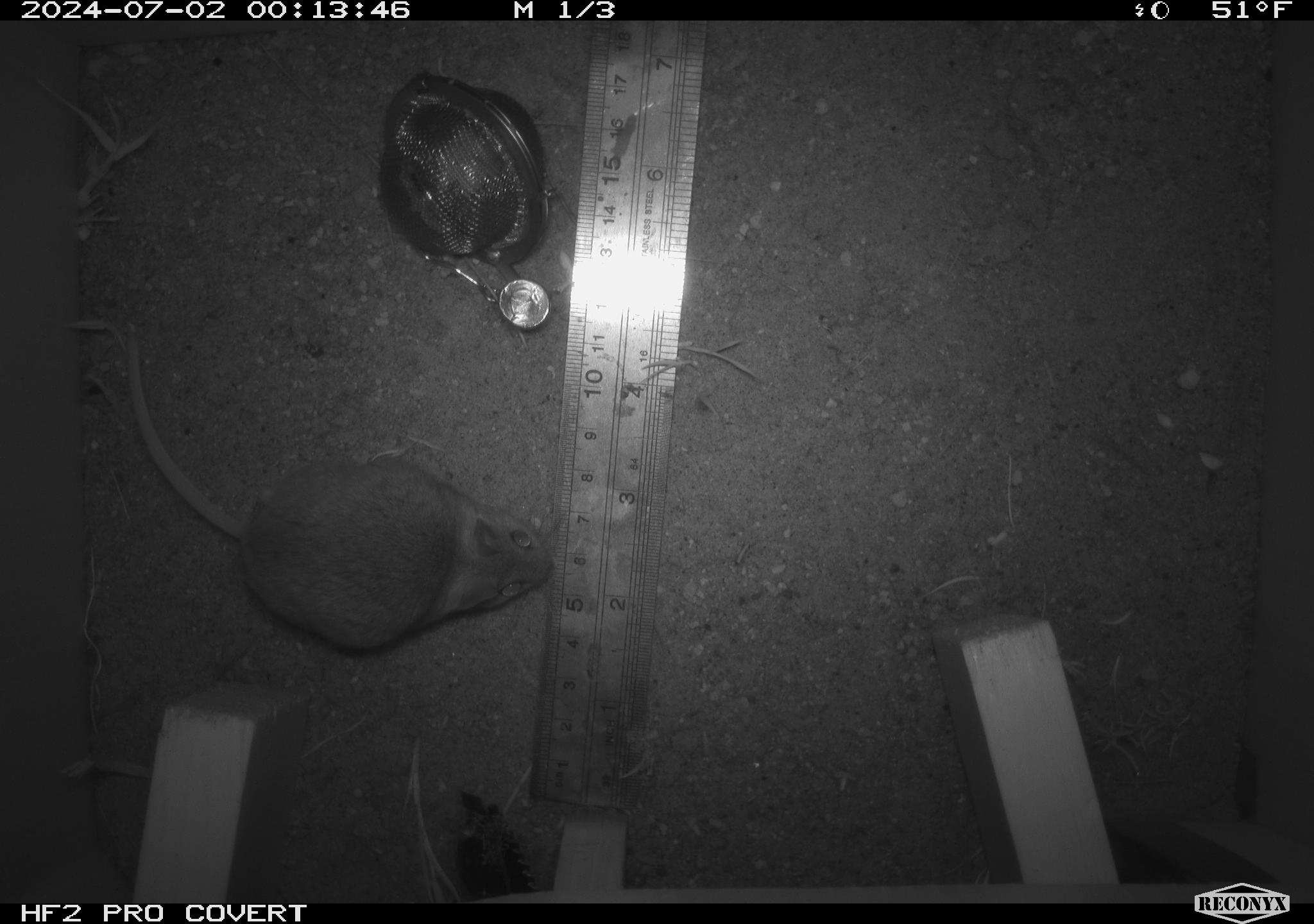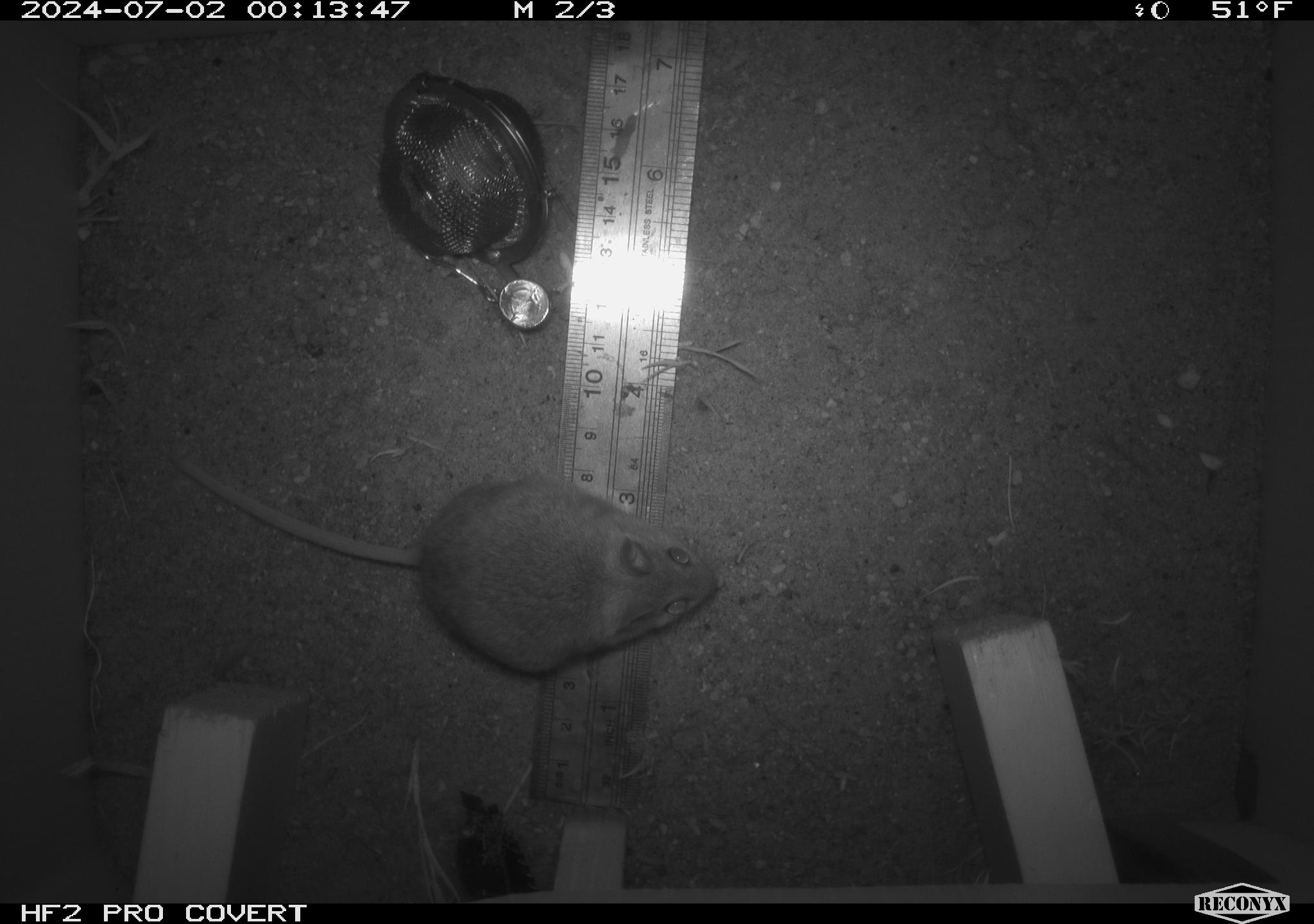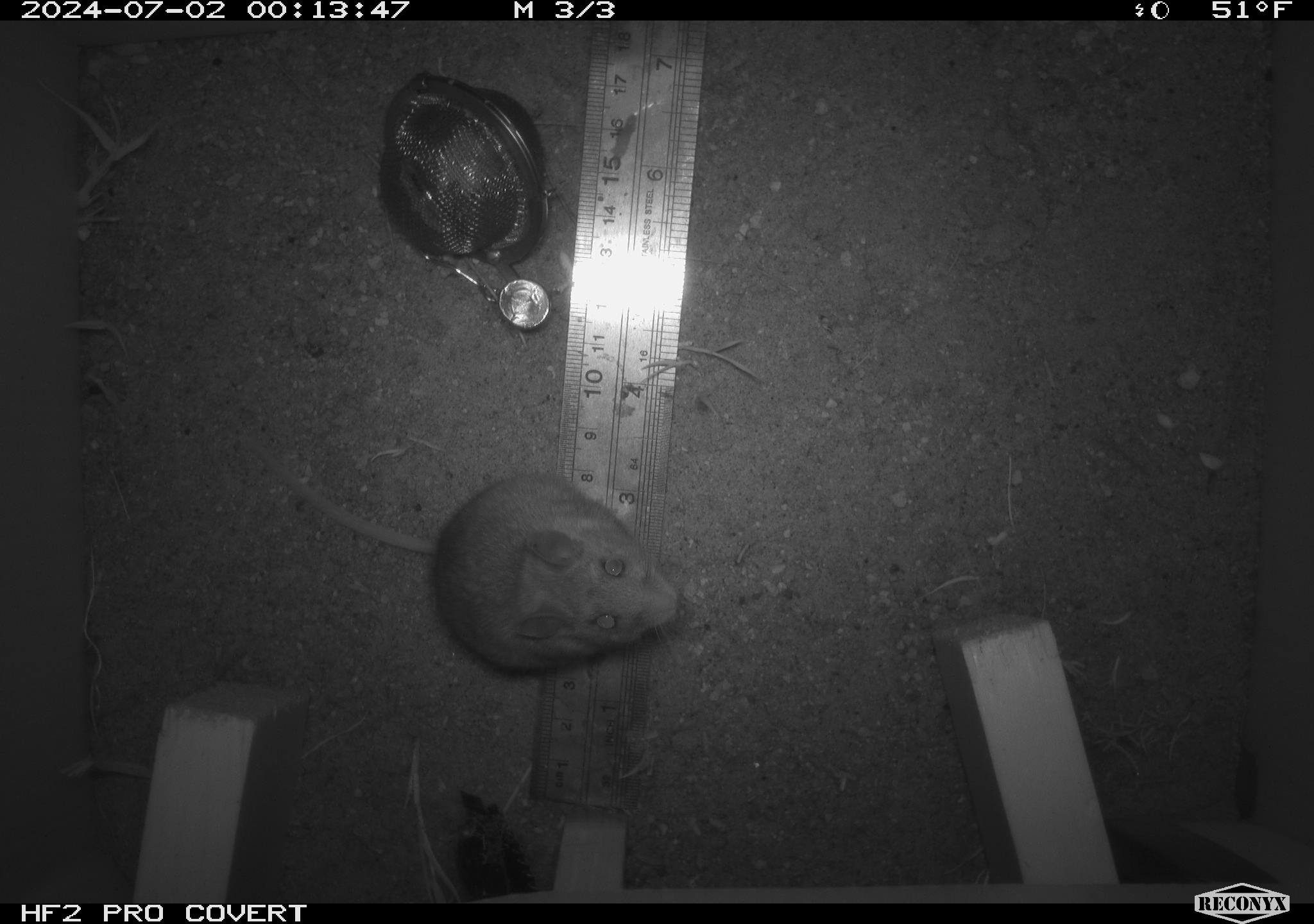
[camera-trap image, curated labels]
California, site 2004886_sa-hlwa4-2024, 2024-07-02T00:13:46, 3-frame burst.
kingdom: Animalia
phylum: Chordata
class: Mammalia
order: Rodentia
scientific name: Rodentia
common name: rodent